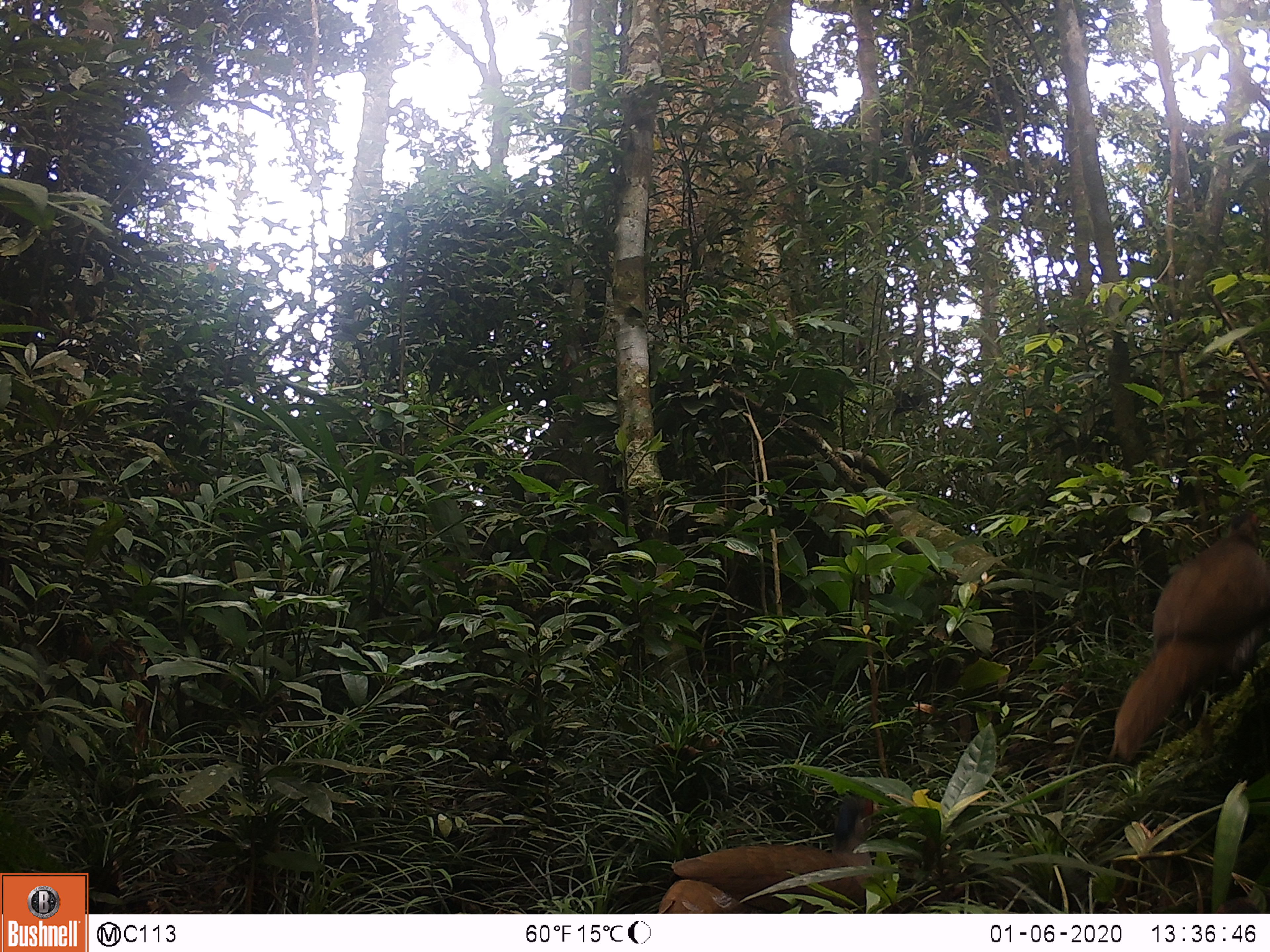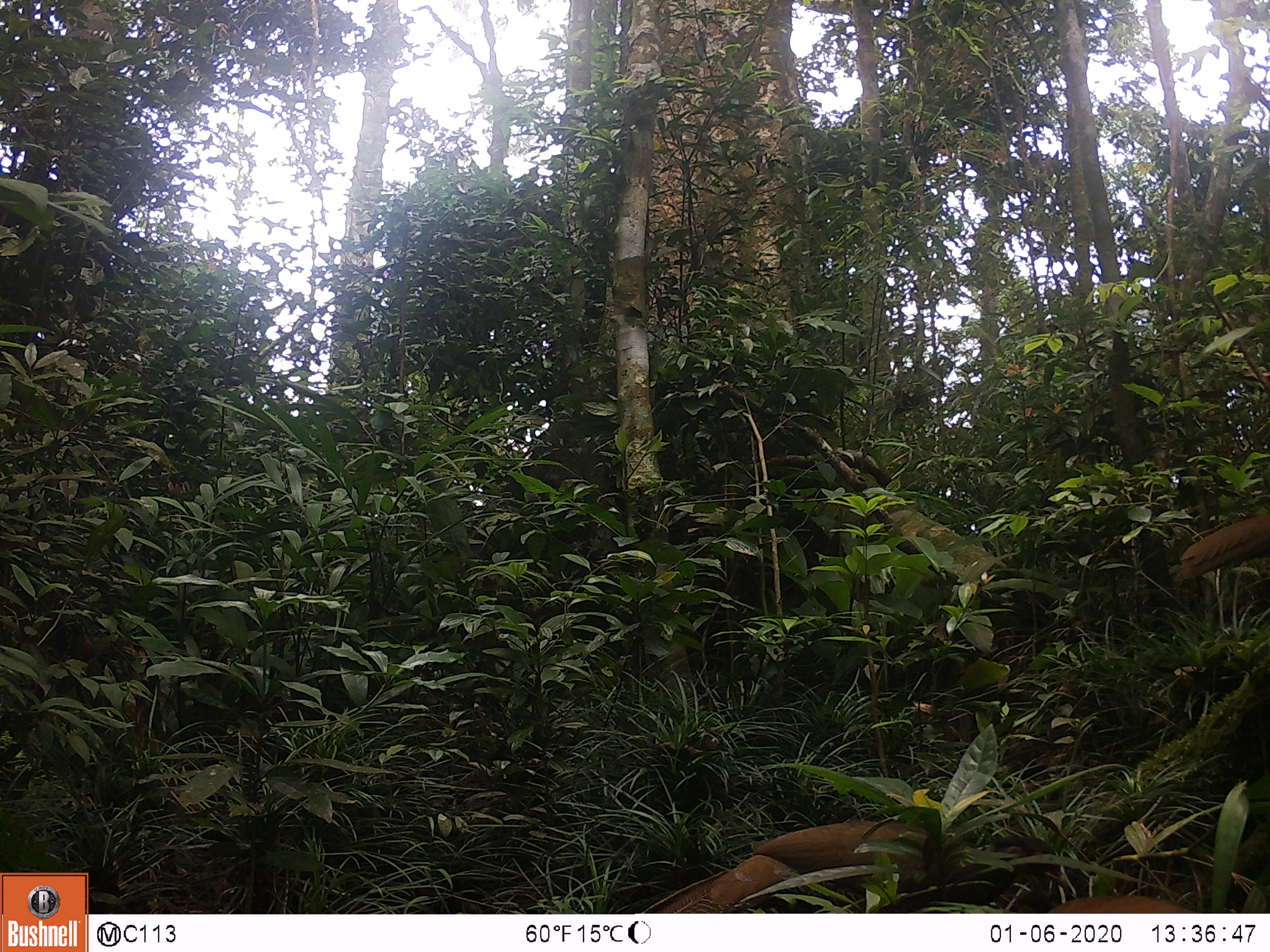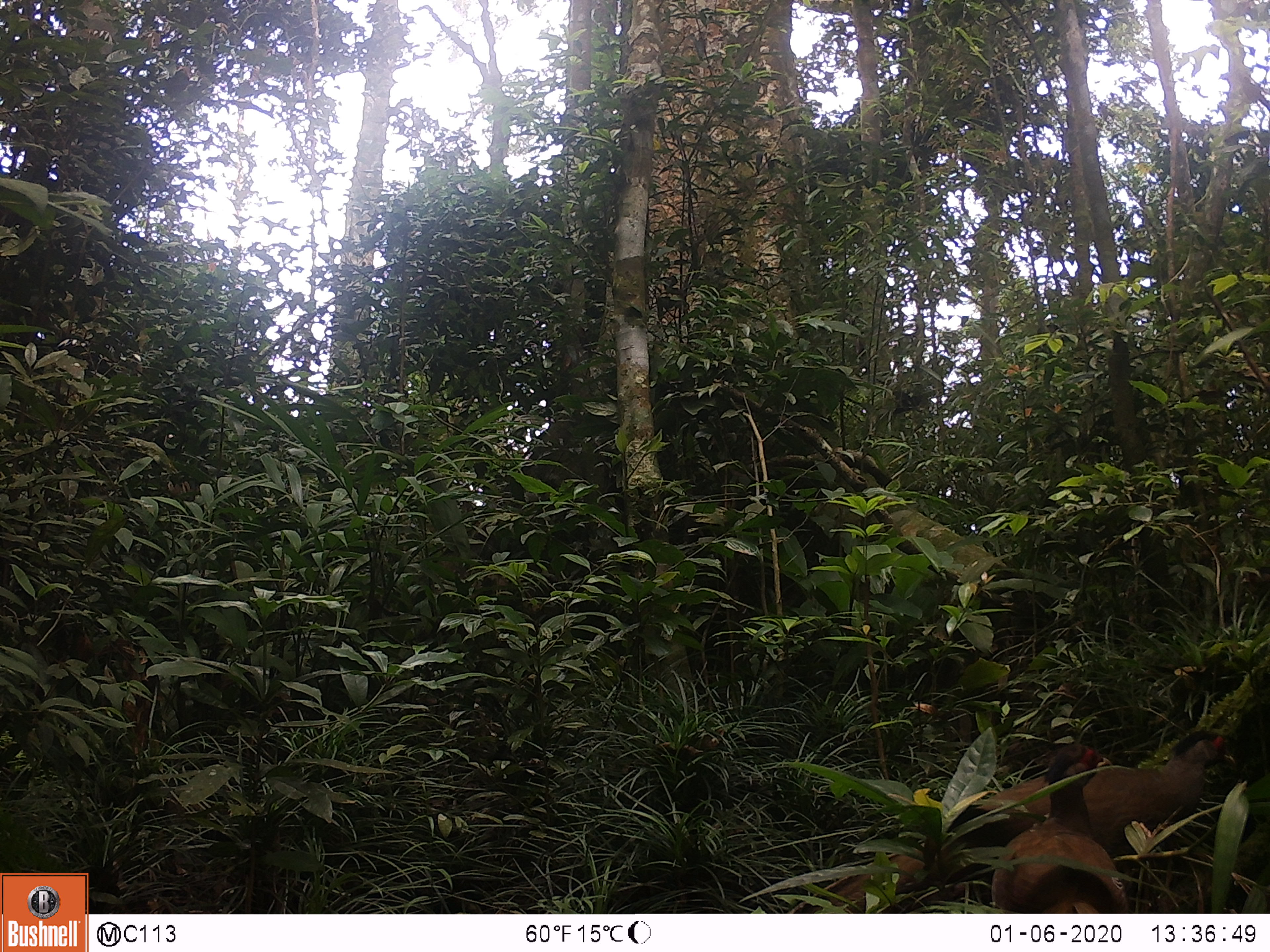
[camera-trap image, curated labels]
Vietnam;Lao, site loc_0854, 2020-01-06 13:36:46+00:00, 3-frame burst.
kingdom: Animalia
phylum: Chordata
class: Aves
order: Galliformes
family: Phasianidae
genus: Lophura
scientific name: Lophura nycthemera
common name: silver pheasant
Silver pheasant (Lophura nycthemera). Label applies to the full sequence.